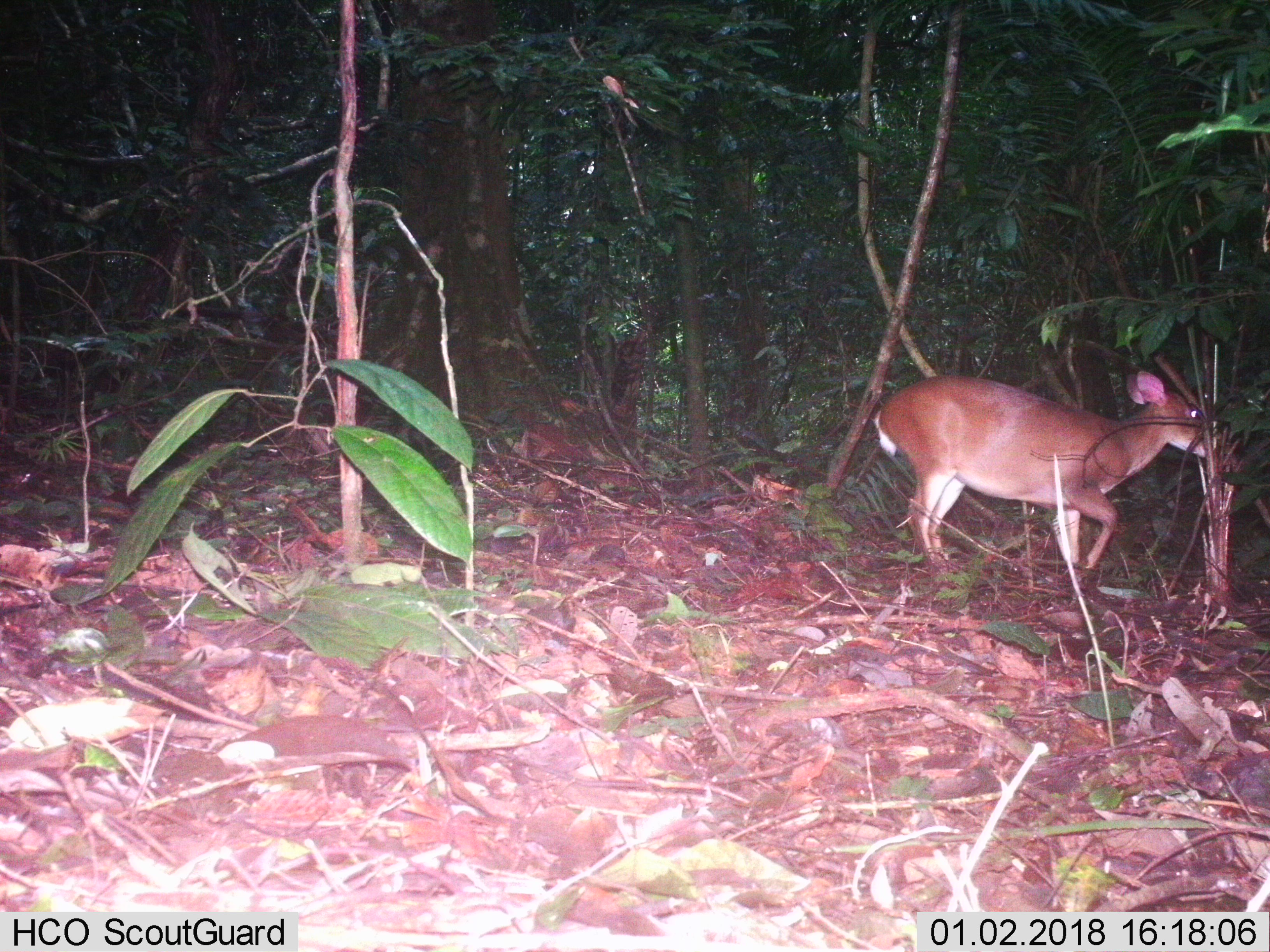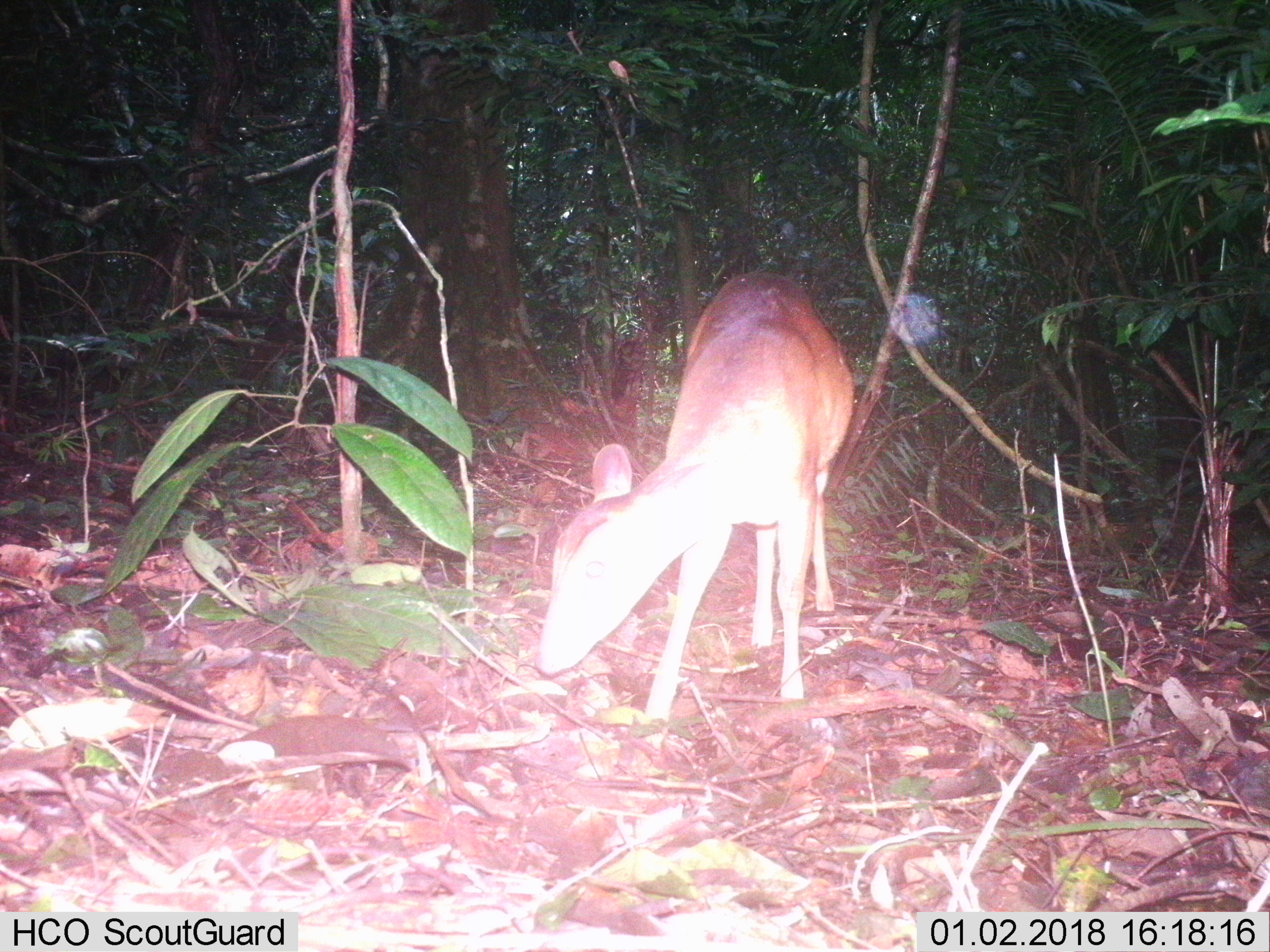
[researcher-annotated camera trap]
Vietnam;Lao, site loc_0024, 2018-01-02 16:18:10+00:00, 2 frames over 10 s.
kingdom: Animalia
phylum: Chordata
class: Mammalia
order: Artiodactyla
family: Cervidae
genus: Muntiacus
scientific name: Muntiacus vuquangensis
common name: large-antlered muntjac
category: large antlered muntjac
Large antlered muntjac (large-antlered muntjac) (Muntiacus vuquangensis). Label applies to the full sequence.